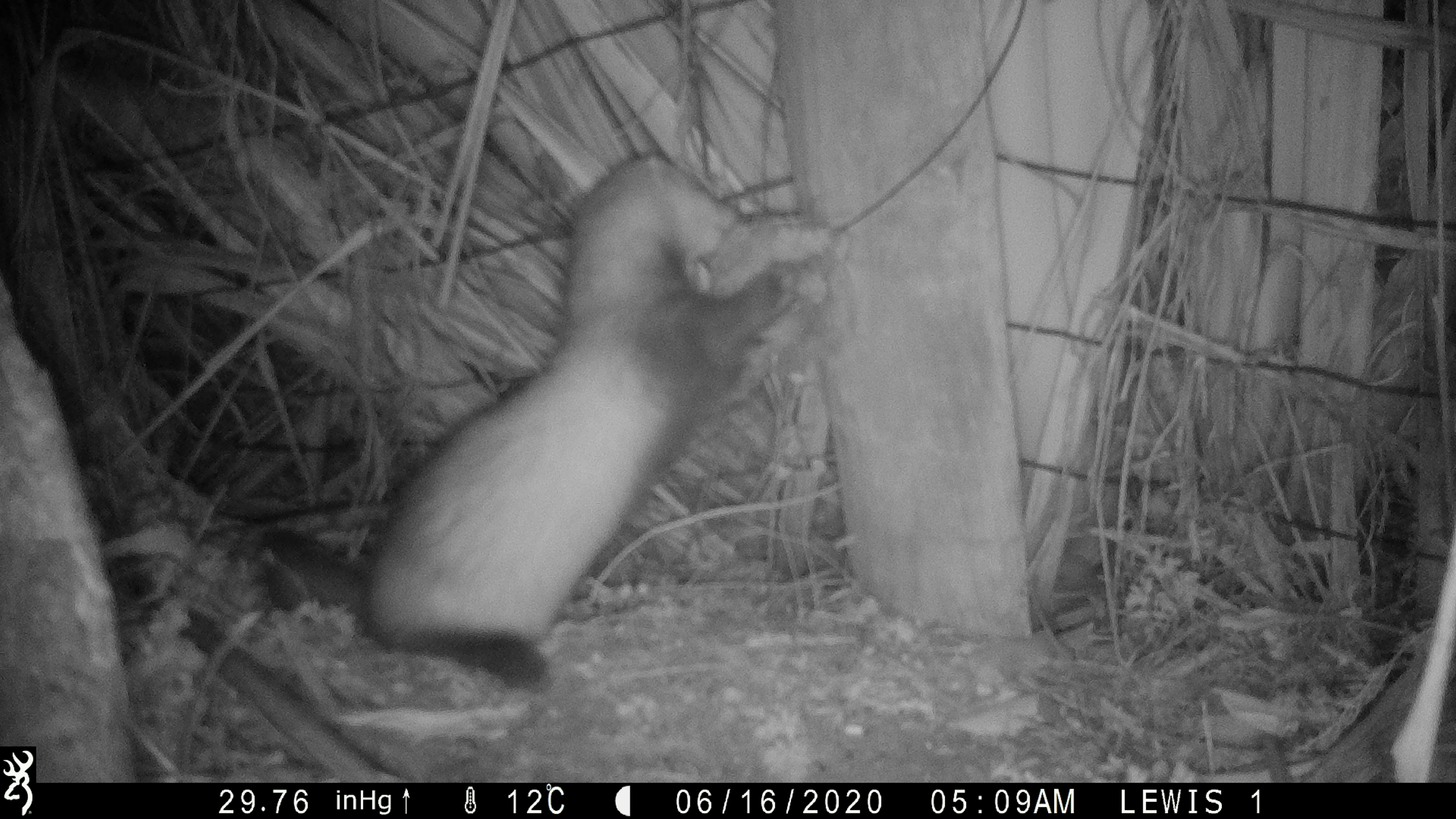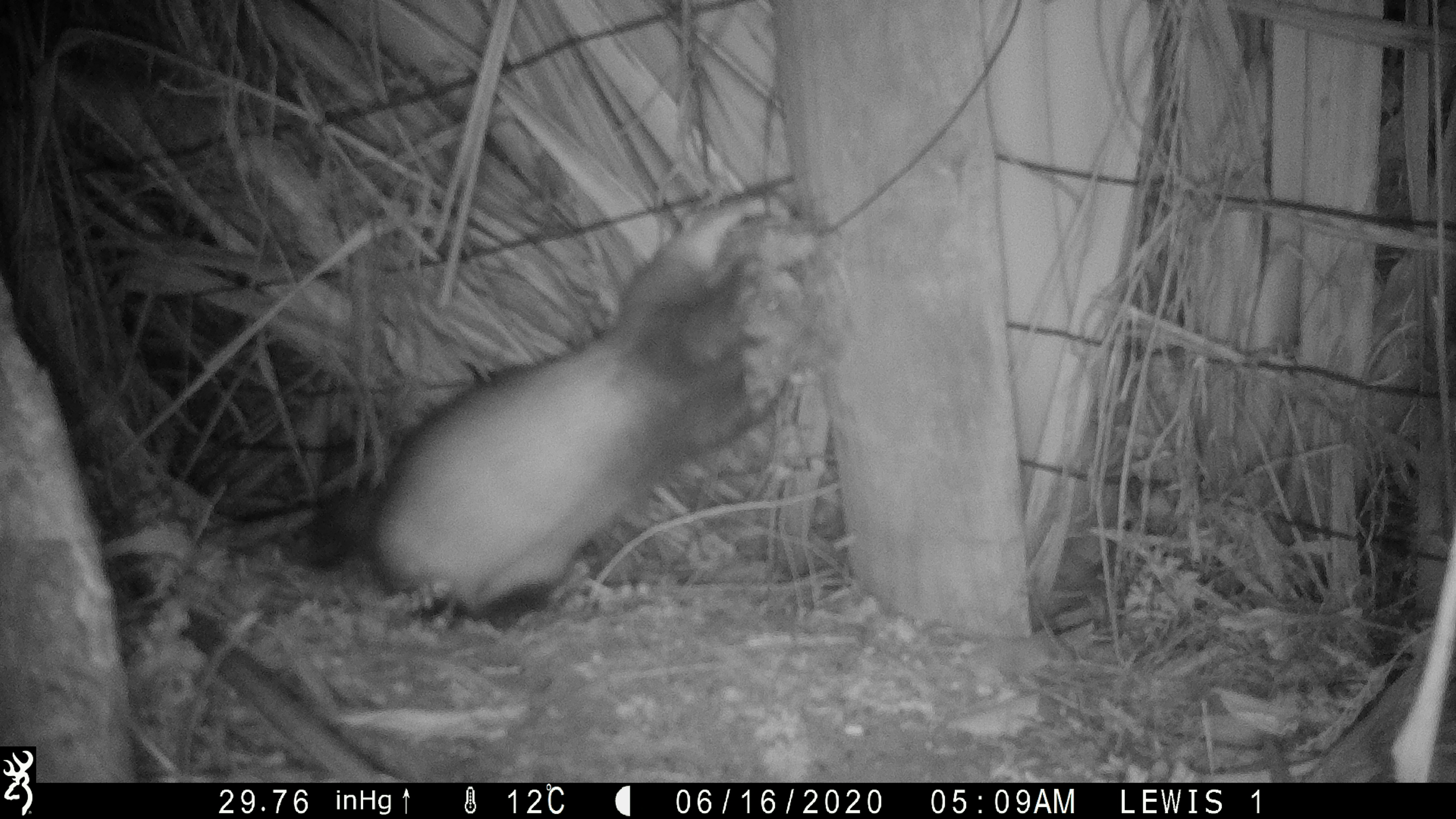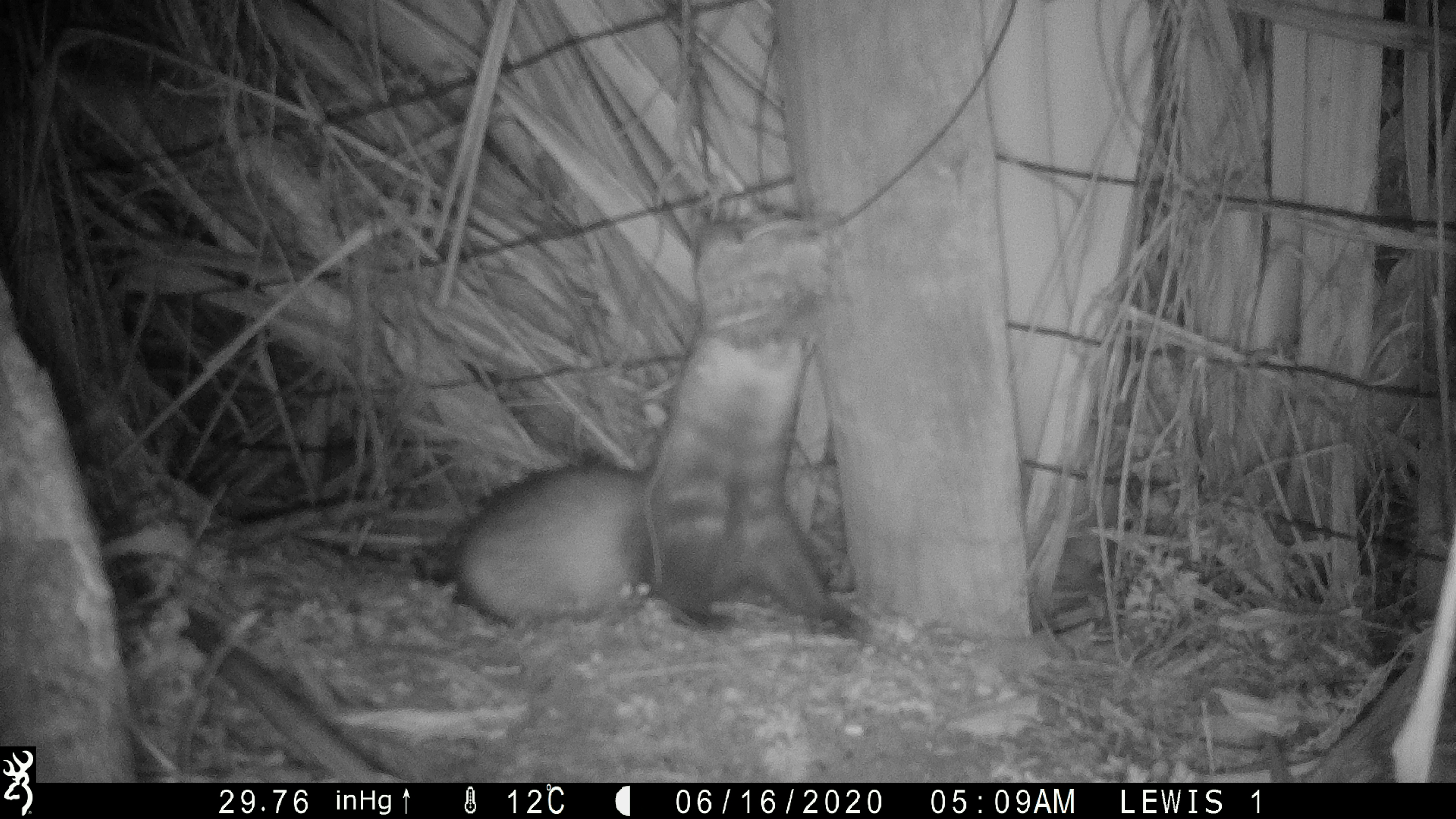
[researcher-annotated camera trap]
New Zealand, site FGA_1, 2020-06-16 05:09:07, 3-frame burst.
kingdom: Animalia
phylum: Chordata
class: Mammalia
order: Carnivora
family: Mustelidae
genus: Mustela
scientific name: Mustela furo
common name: ferret